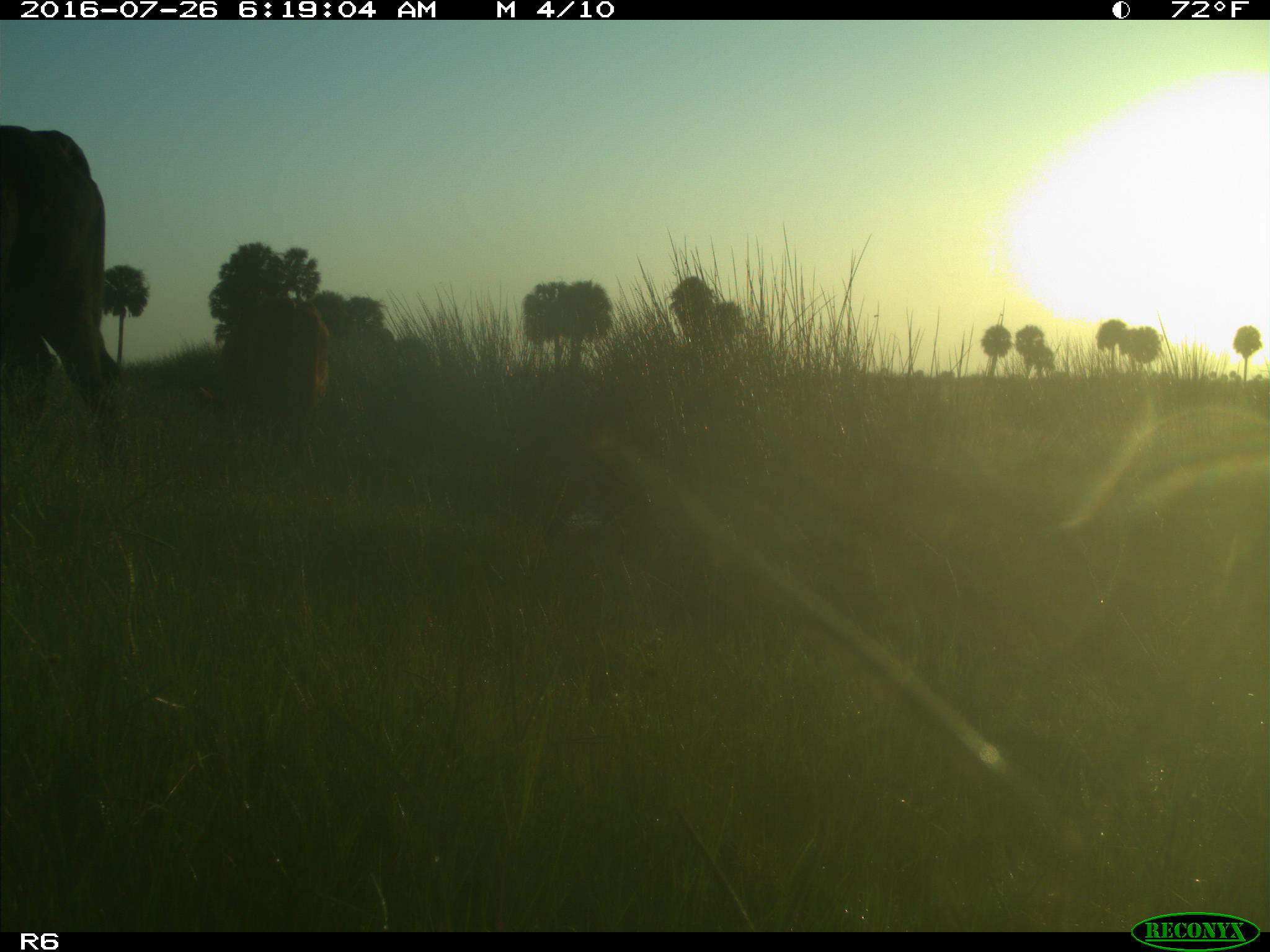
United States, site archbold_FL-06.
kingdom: Animalia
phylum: Chordata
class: Mammalia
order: Artiodactyla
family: Bovidae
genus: Bos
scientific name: Bos taurus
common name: domestic cow